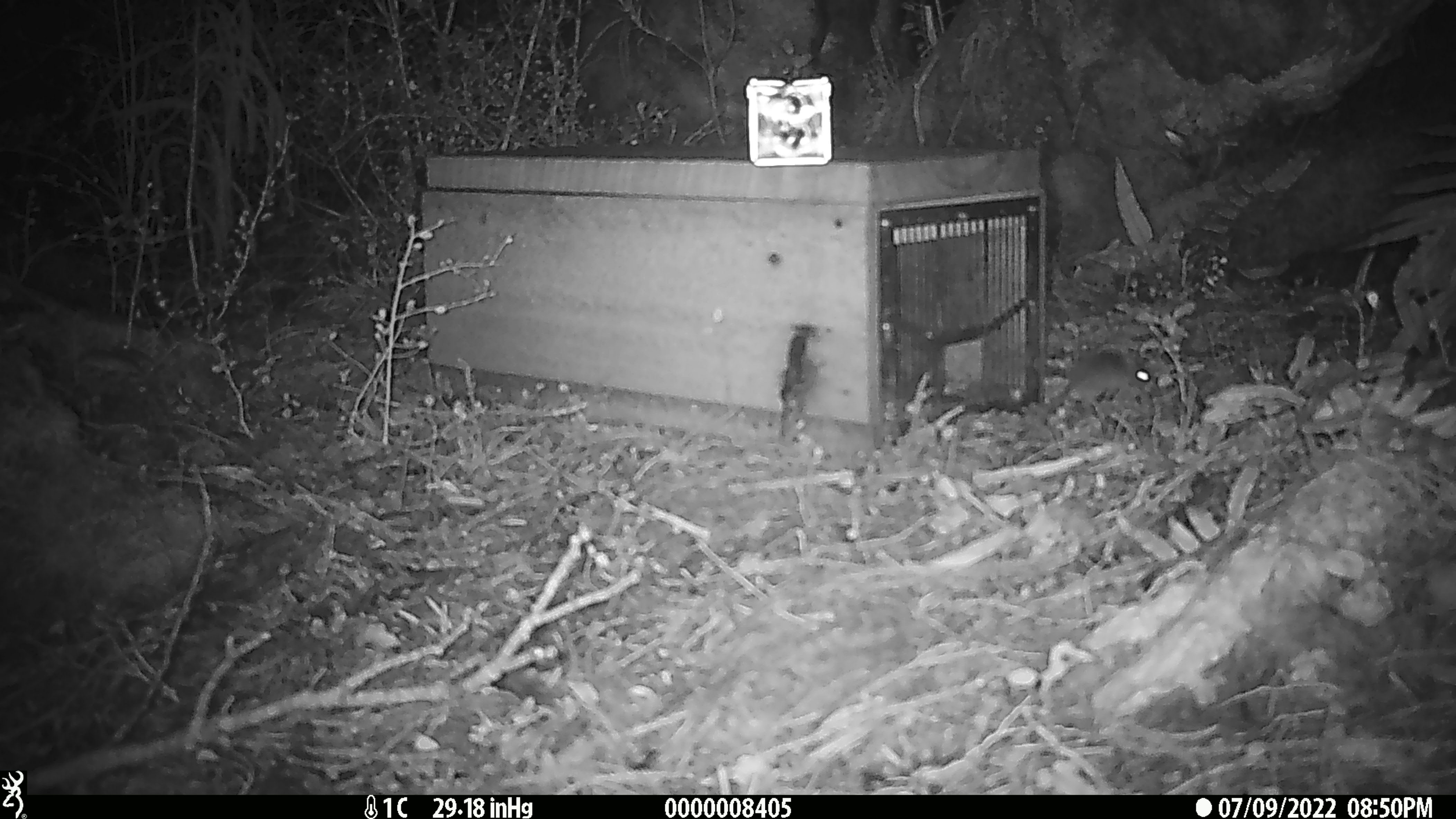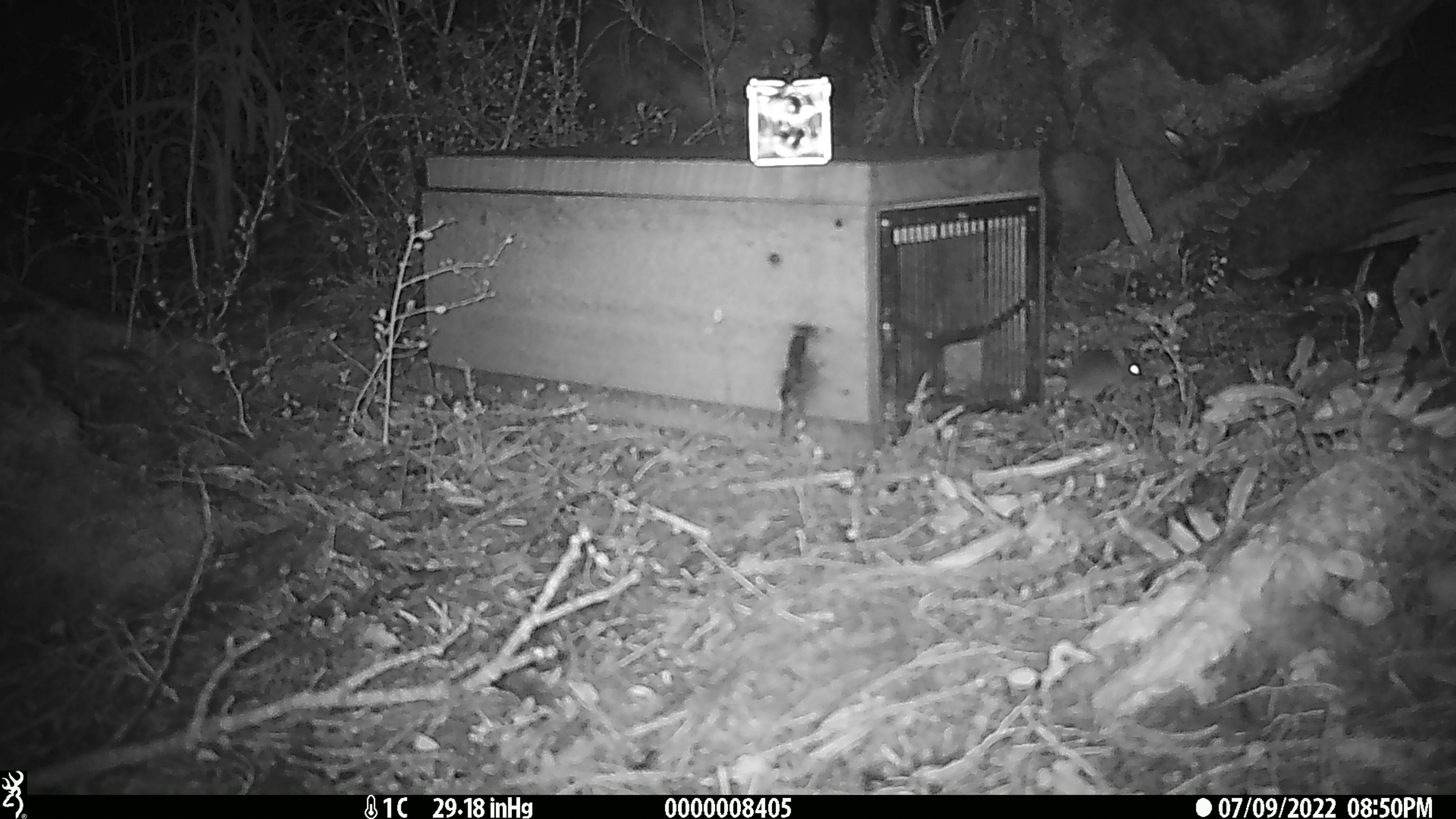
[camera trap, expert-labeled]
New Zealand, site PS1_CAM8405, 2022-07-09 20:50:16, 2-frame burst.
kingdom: Animalia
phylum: Chordata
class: Mammalia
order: Rodentia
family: Muridae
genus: Mus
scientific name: Mus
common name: mouse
Mouse (Mus).